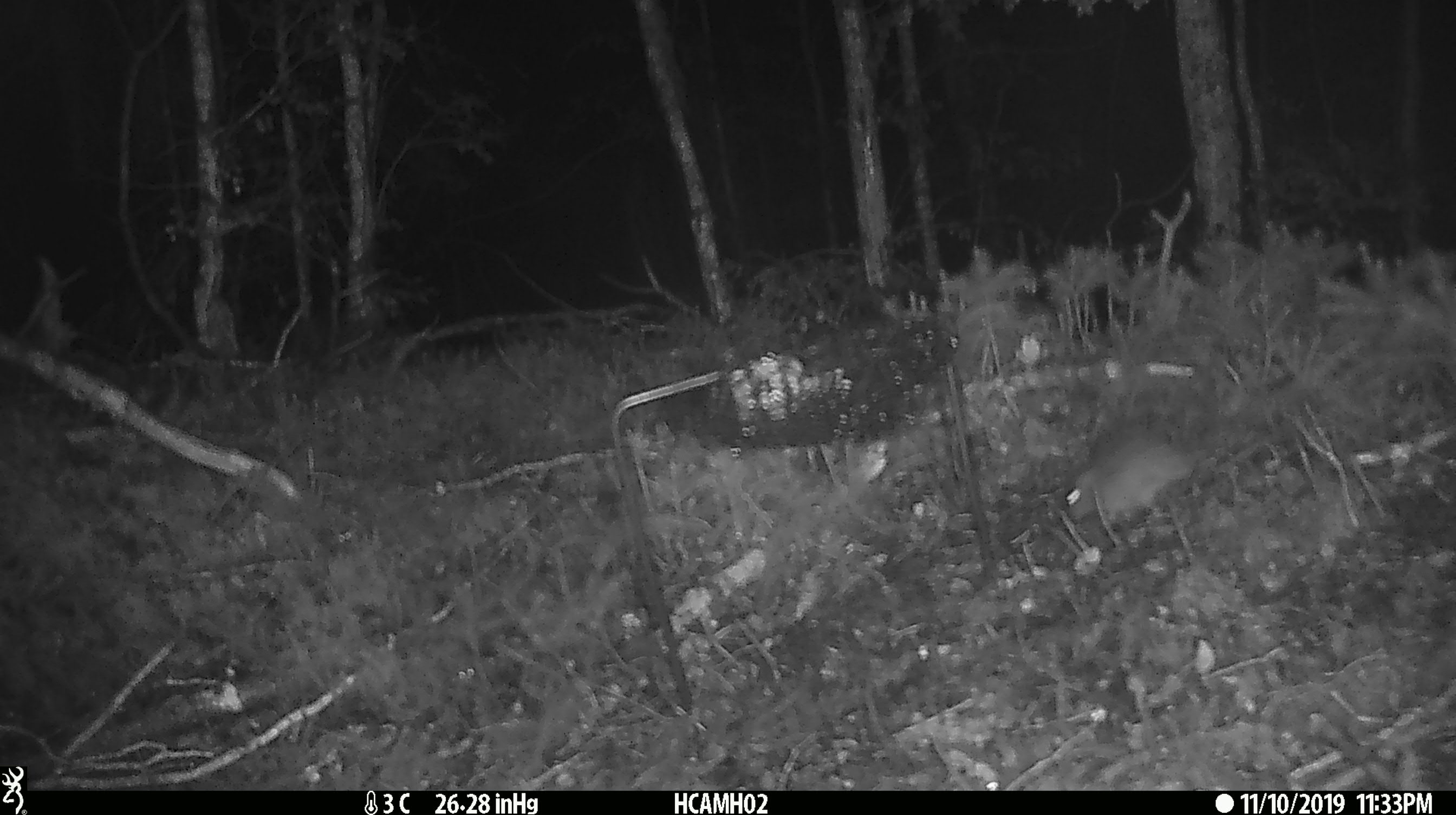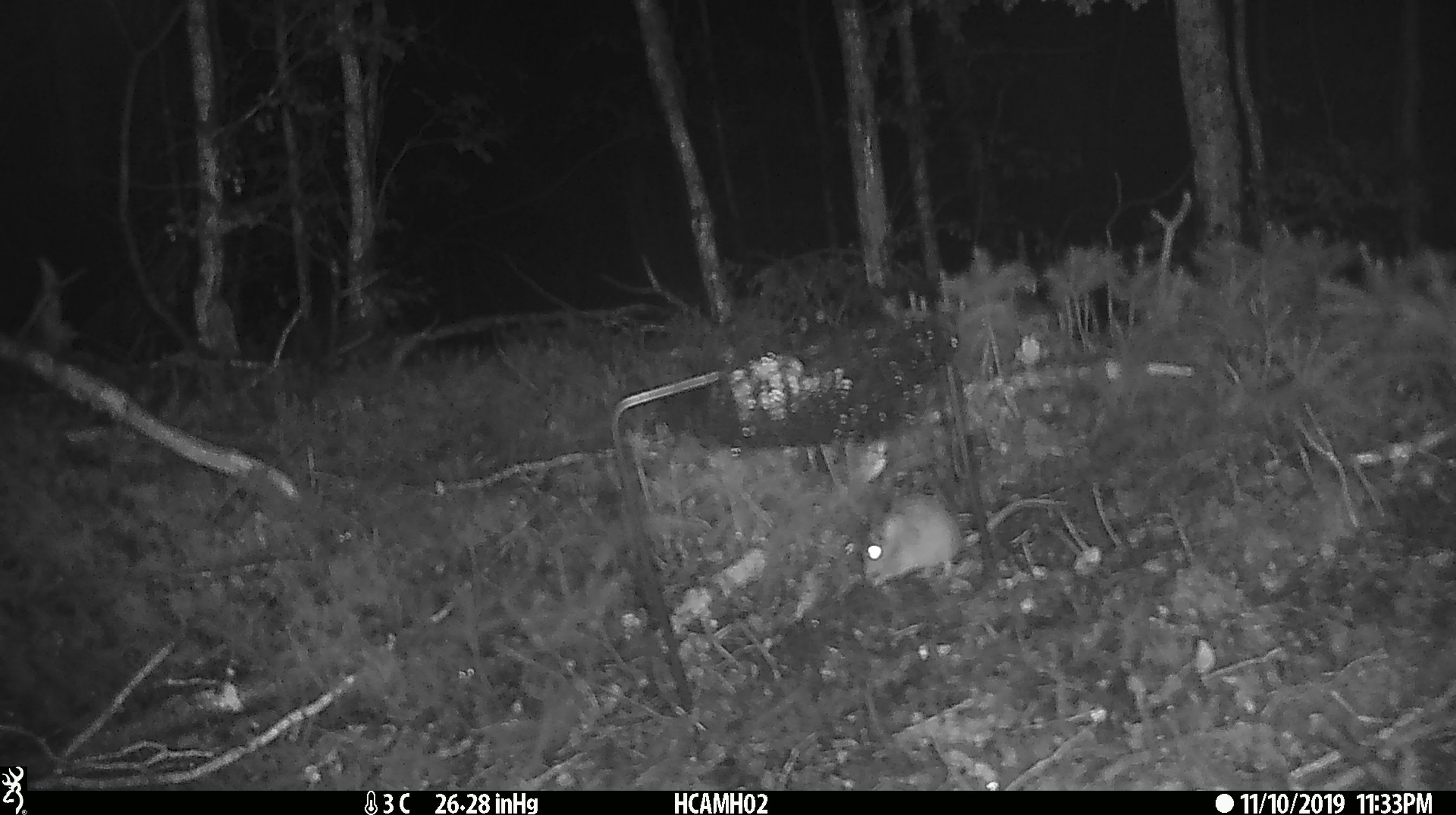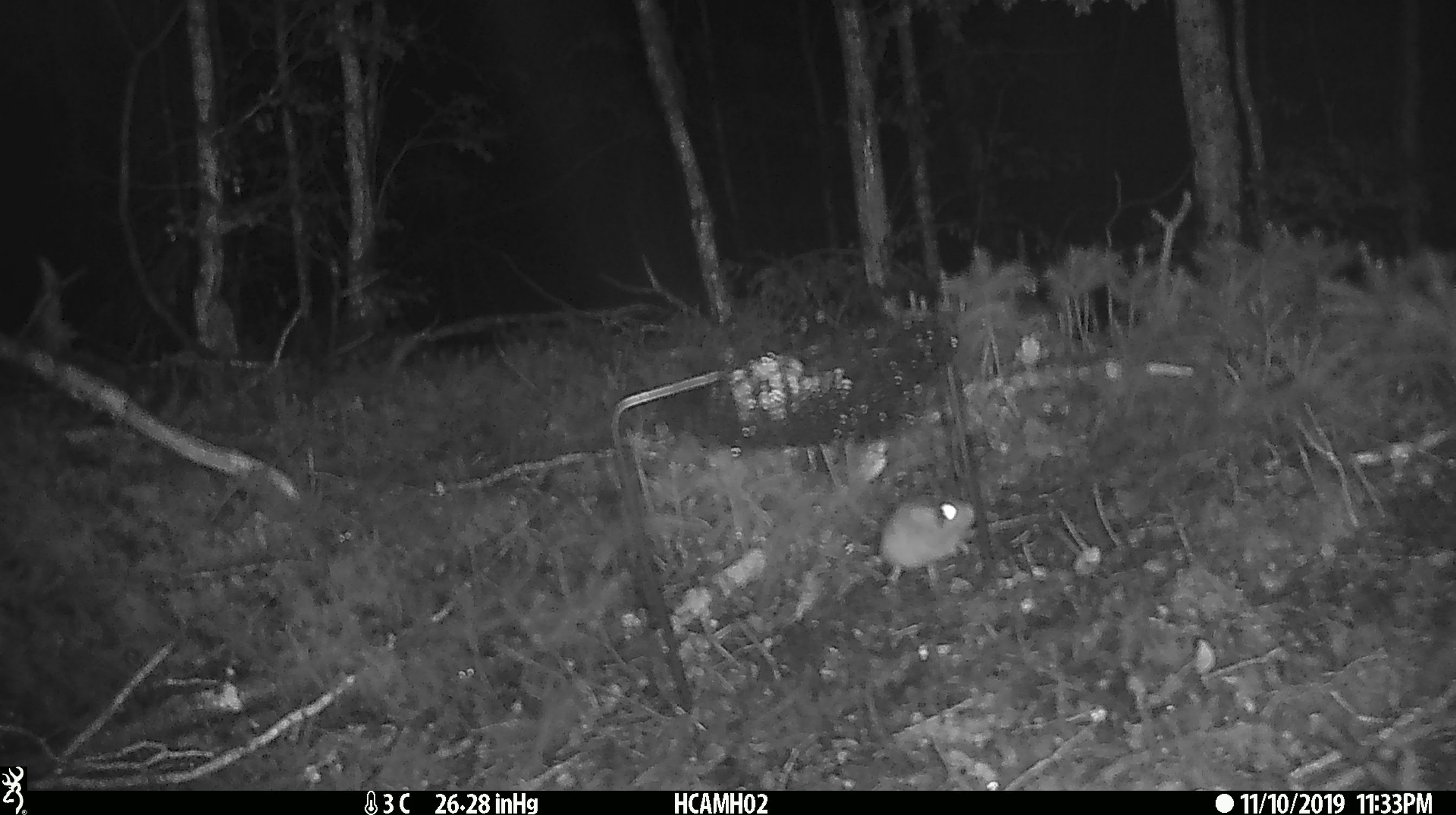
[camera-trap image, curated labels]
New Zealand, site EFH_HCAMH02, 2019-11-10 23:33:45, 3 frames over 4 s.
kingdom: Animalia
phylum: Chordata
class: Mammalia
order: Rodentia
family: Muridae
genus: Mus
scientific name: Mus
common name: mouse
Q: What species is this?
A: Mouse (Mus).